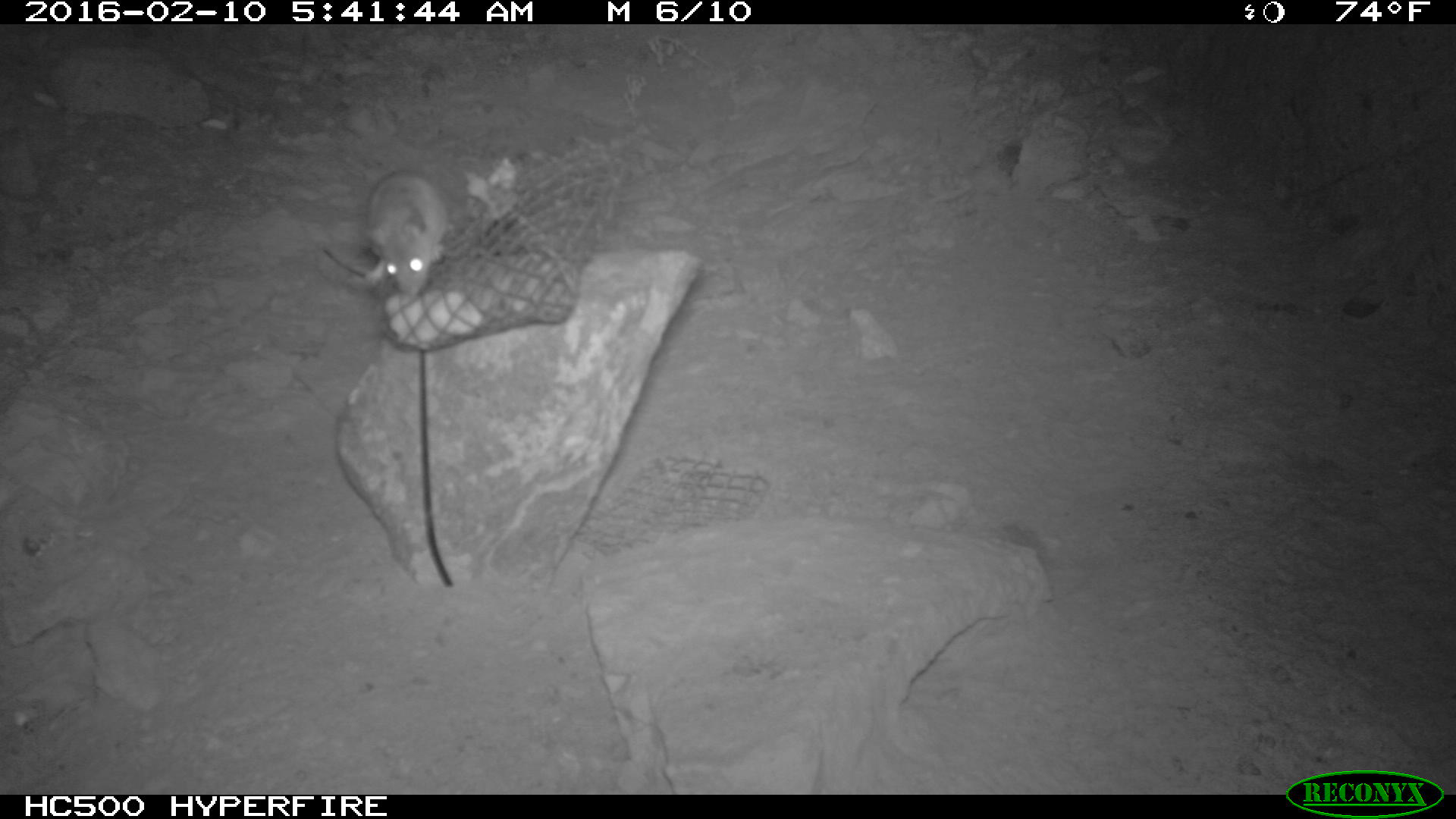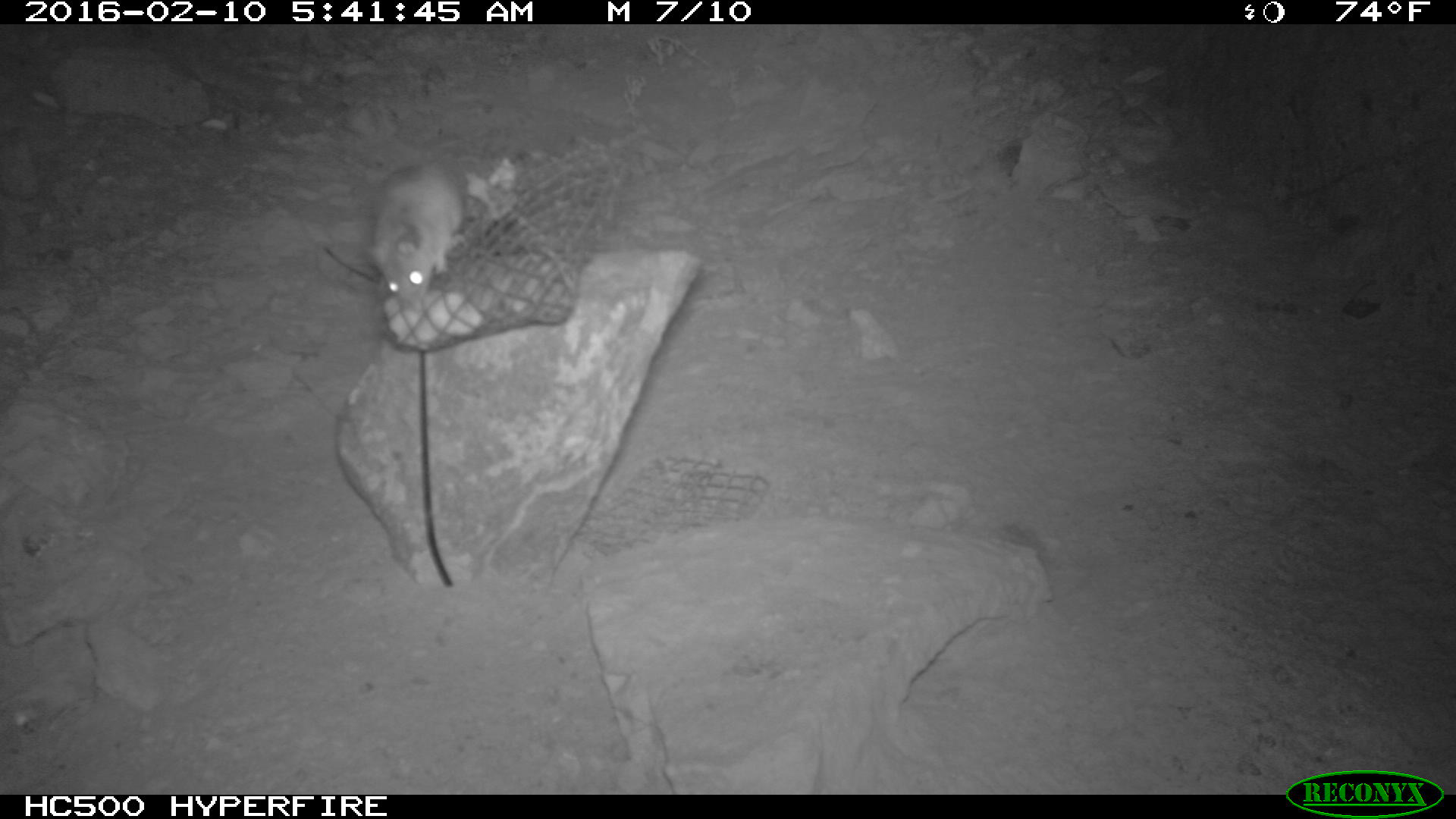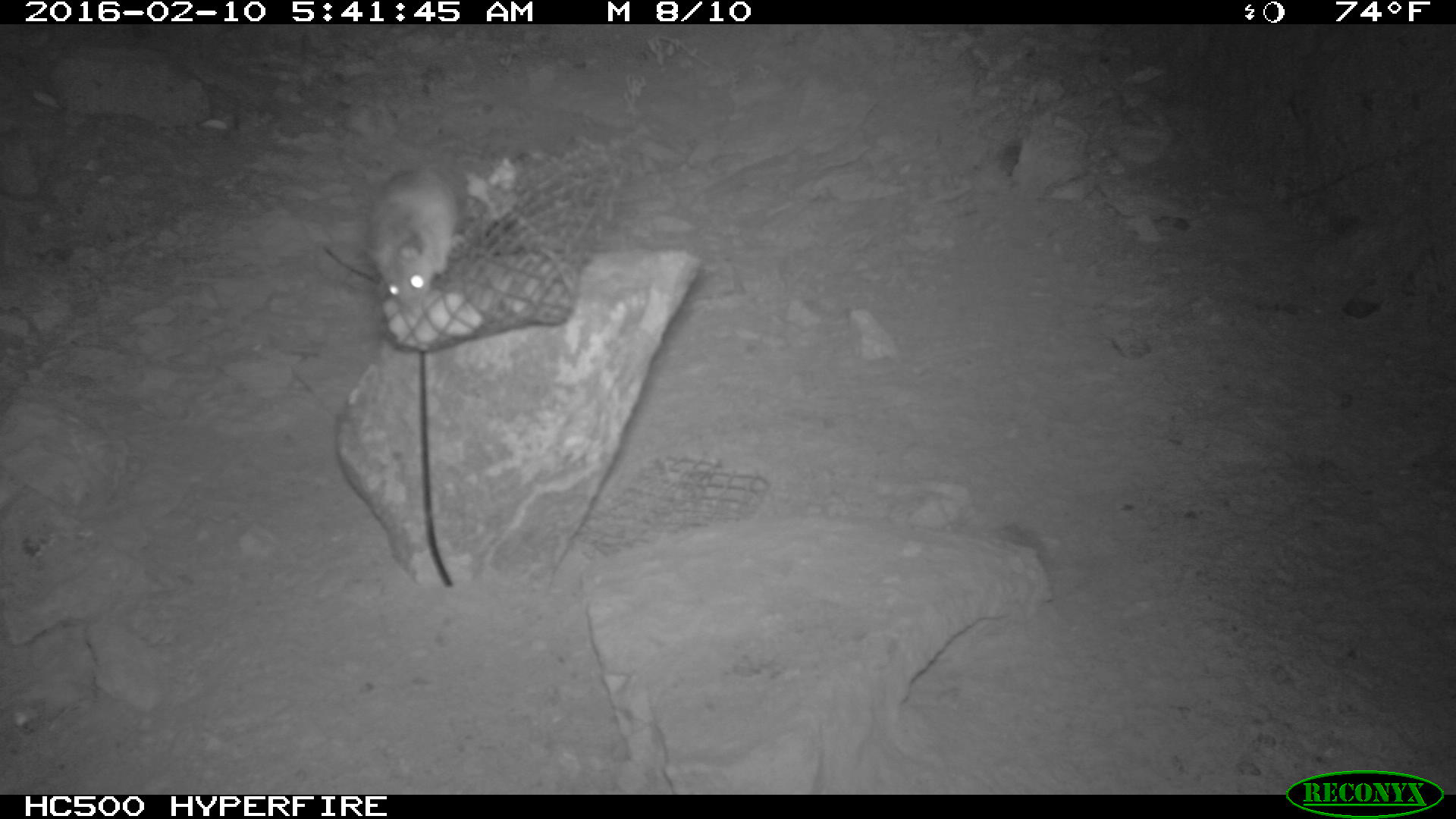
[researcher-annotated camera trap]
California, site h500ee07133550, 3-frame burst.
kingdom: Animalia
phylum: Chordata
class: Mammalia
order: Rodentia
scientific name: Rodentia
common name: rodent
Rodent (Rodentia).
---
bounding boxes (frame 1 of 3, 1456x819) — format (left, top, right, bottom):
rodent: (358, 171, 448, 296)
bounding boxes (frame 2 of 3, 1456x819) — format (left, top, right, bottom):
rodent: (359, 162, 469, 315)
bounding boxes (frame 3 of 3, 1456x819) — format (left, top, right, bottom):
rodent: (365, 161, 469, 312)